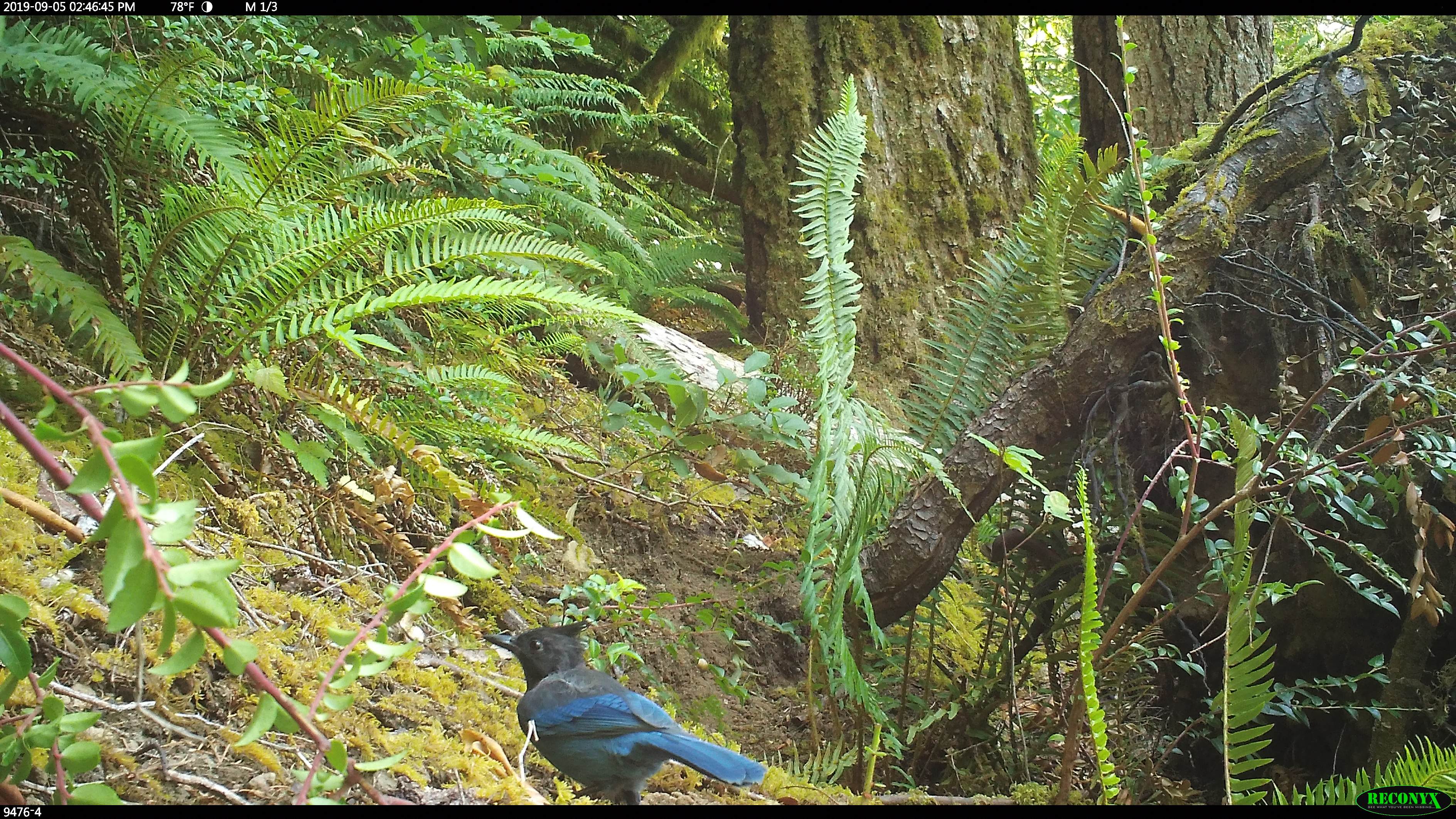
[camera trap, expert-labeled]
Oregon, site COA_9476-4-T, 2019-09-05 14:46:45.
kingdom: Animalia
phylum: Chordata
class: Aves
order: Passeriformes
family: Corvidae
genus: Cyanocitta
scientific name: Cyanocitta stelleri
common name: steller's jay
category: stellers jay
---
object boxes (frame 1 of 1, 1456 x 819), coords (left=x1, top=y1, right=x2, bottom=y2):
stellers jay: (left=478, top=619, right=770, bottom=803)